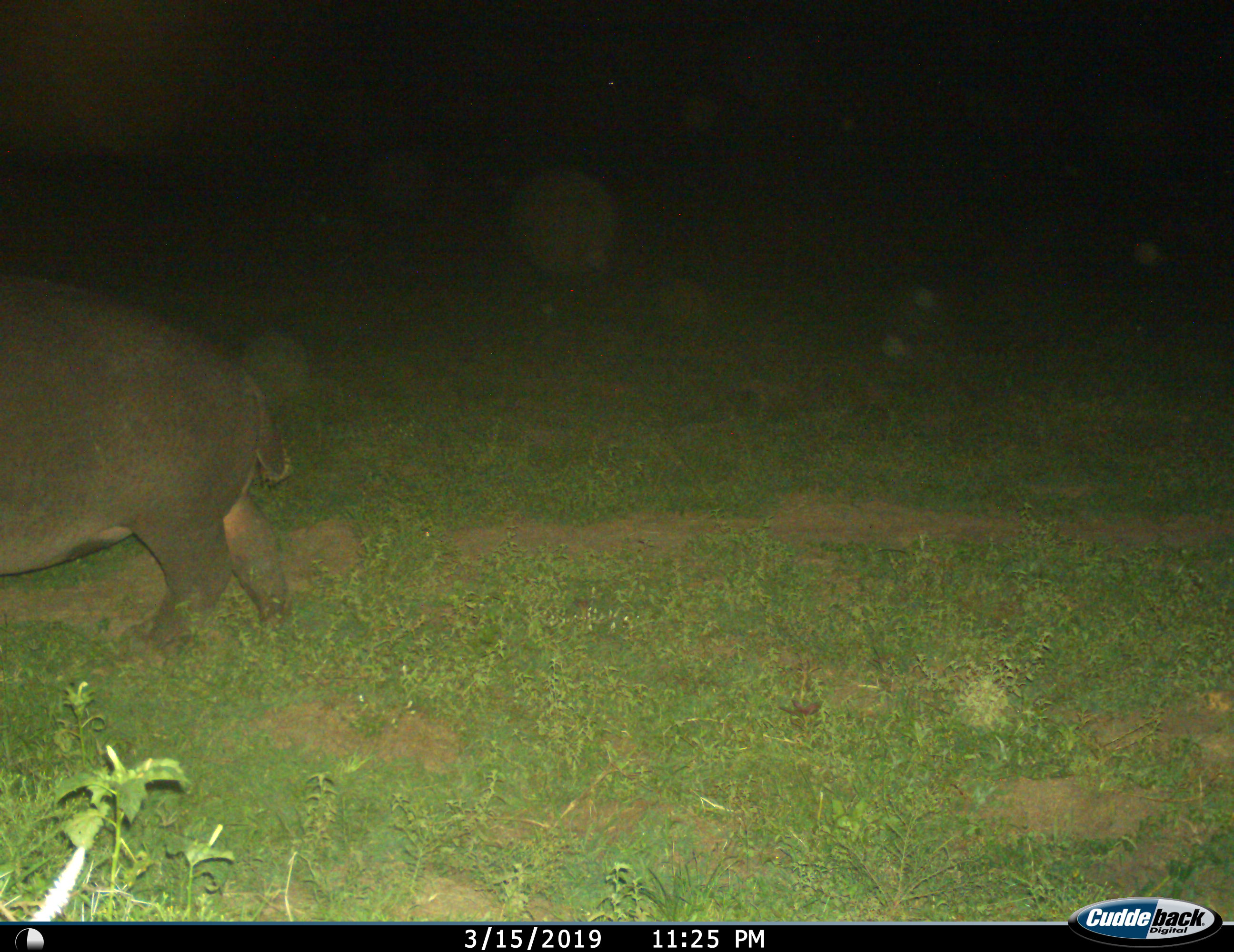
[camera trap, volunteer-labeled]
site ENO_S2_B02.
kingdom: Animalia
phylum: Chordata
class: Mammalia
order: Artiodactyla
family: Hippopotamidae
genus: Hippopotamus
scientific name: Hippopotamus amphibius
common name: hippopotamus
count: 1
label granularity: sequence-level